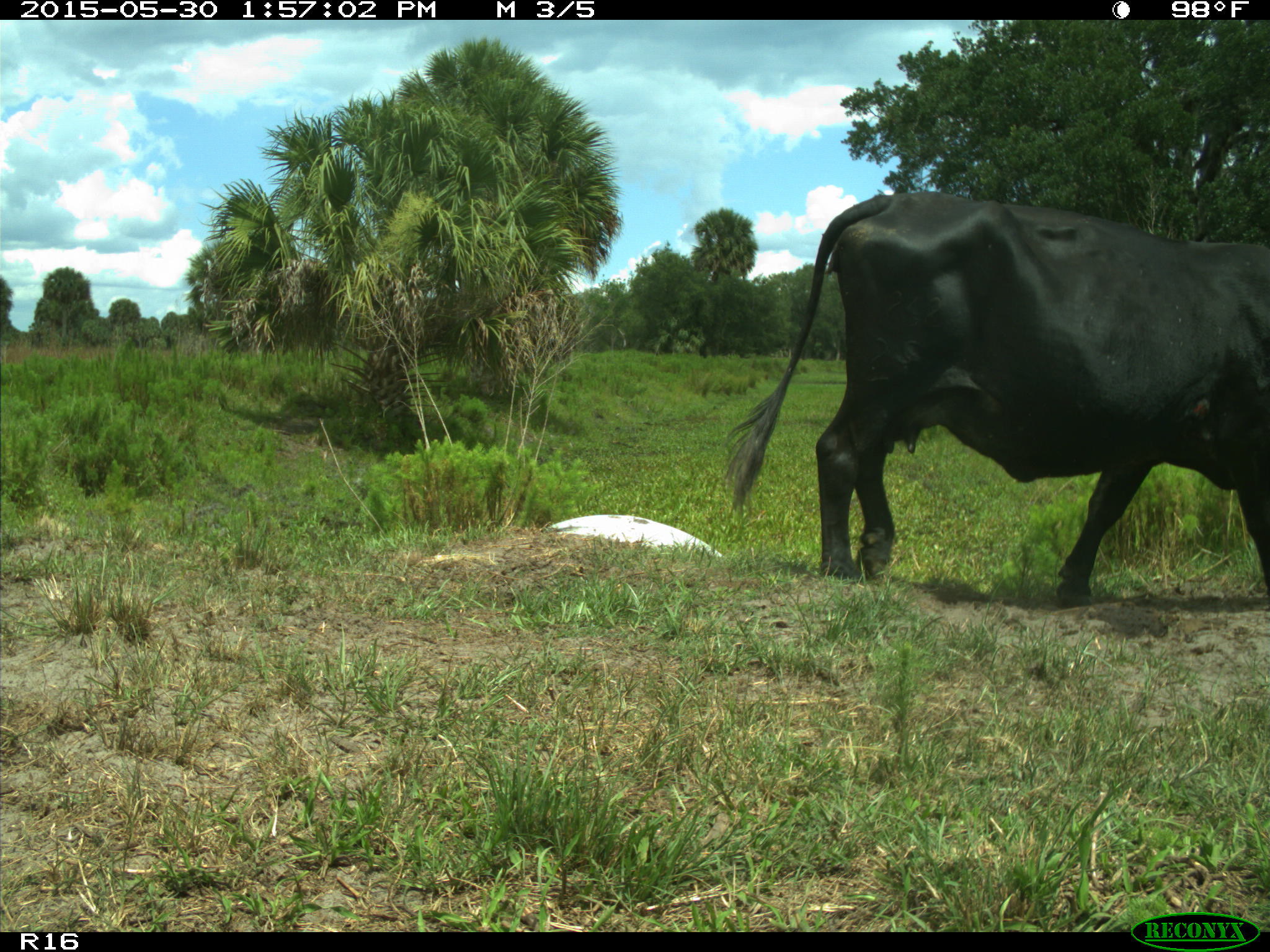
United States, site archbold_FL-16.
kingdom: Animalia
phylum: Chordata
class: Mammalia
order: Artiodactyla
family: Bovidae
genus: Bos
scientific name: Bos taurus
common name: domestic cow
Bos taurus (domestic cow).